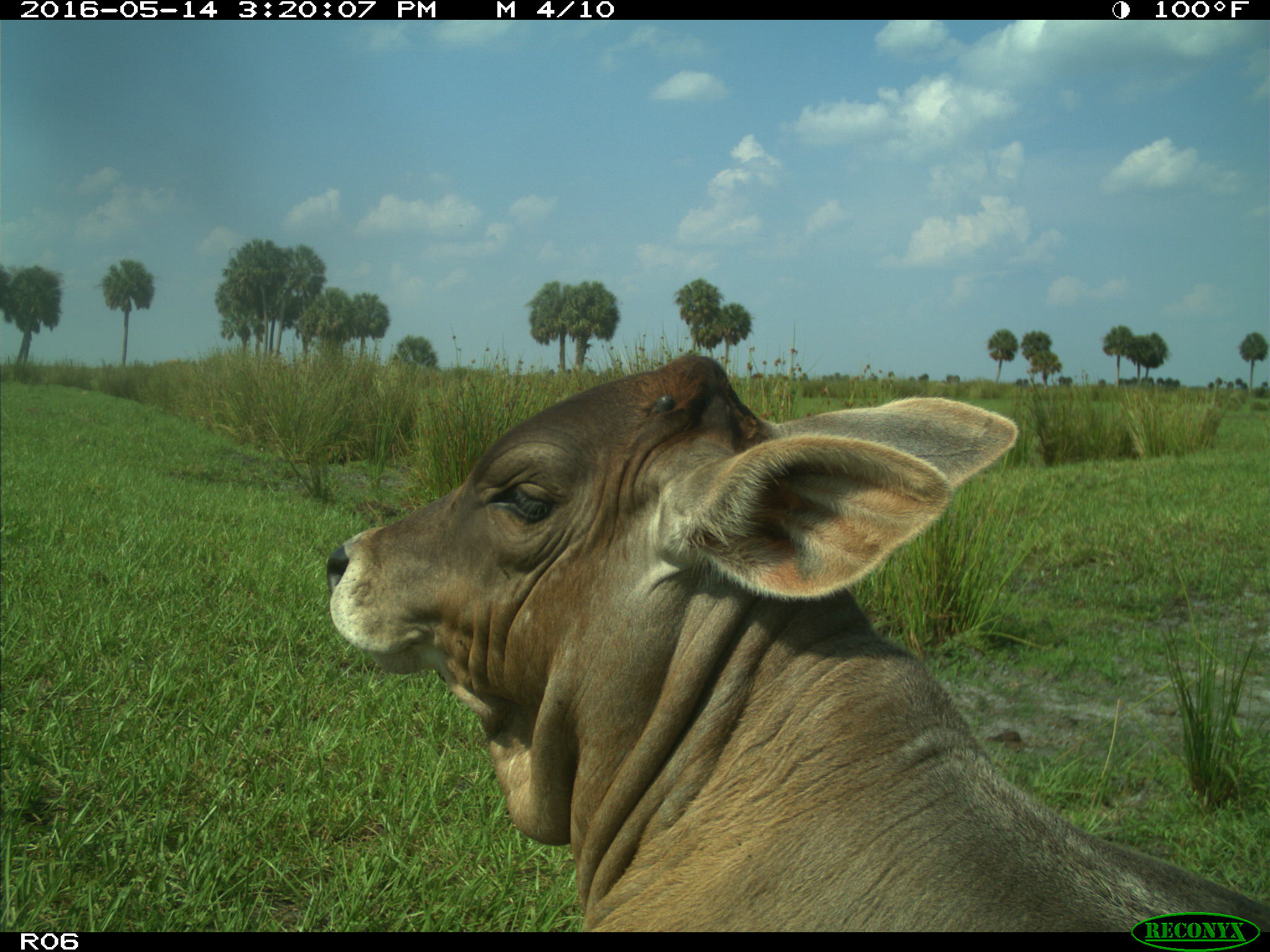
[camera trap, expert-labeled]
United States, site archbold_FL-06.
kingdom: Animalia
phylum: Chordata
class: Mammalia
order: Artiodactyla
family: Bovidae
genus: Bos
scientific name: Bos taurus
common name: domestic cow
Bos taurus (domestic cow).